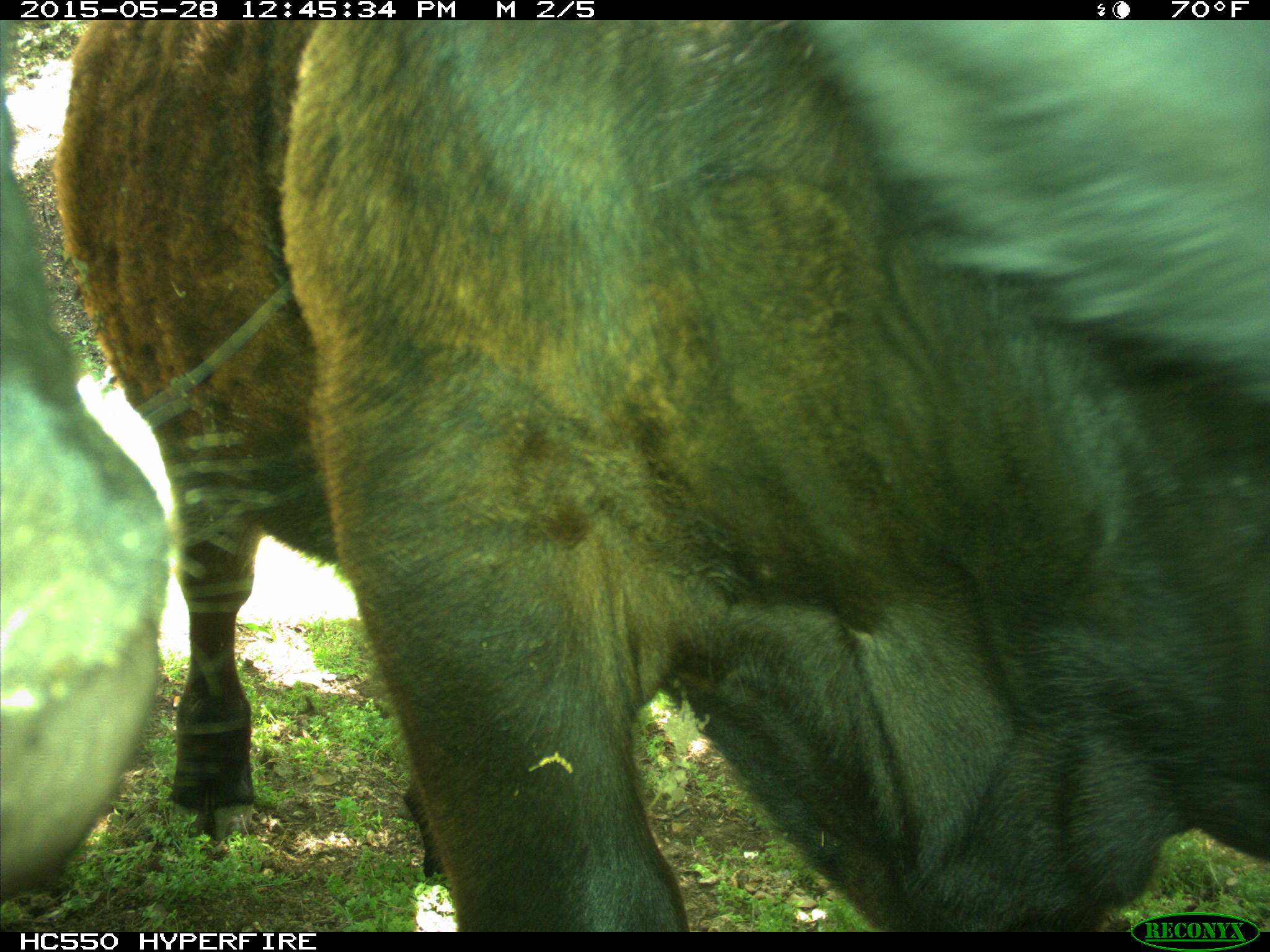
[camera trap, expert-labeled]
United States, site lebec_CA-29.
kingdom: Animalia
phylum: Chordata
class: Mammalia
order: Artiodactyla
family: Bovidae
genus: Bos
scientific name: Bos taurus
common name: domestic cow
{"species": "Bos taurus (domestic cow)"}